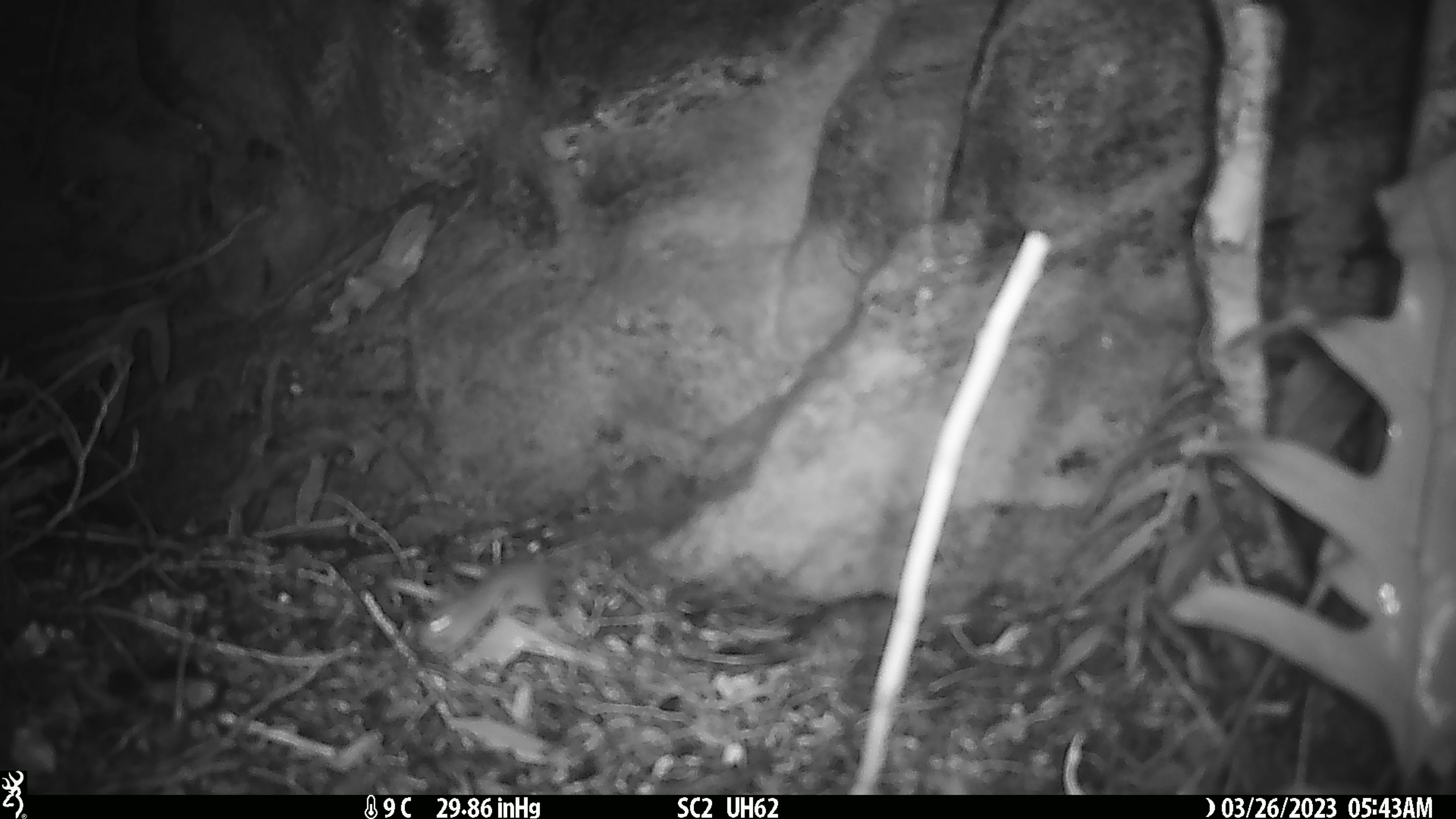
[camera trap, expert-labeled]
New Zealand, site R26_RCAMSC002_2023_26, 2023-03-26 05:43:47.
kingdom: Animalia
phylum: Chordata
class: Mammalia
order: Rodentia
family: Muridae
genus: Mus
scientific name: Mus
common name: mouse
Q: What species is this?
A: Mouse (Mus).